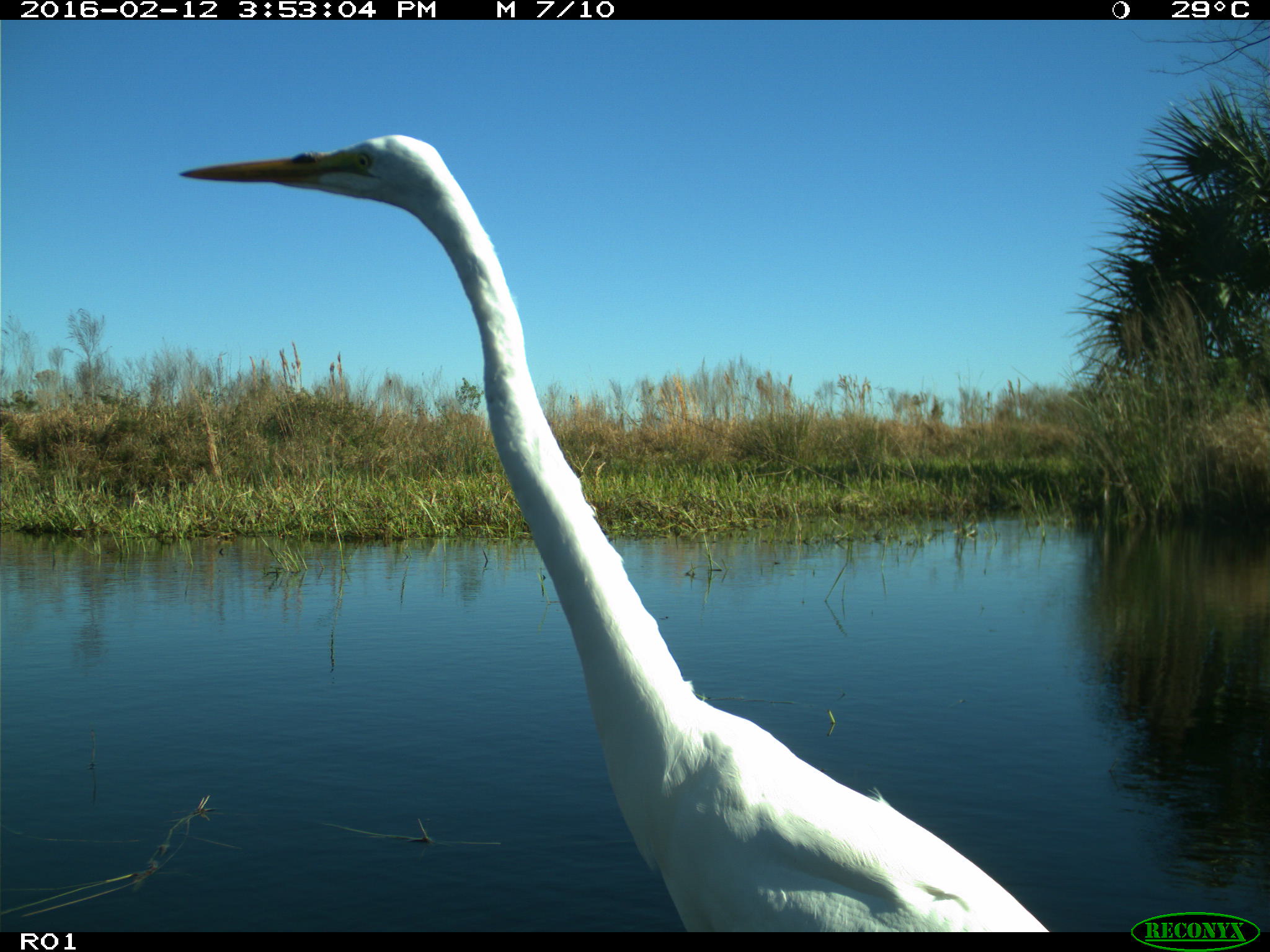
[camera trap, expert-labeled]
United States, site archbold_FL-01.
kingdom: Animalia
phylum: Chordata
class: Aves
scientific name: Aves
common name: birds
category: unidentified bird